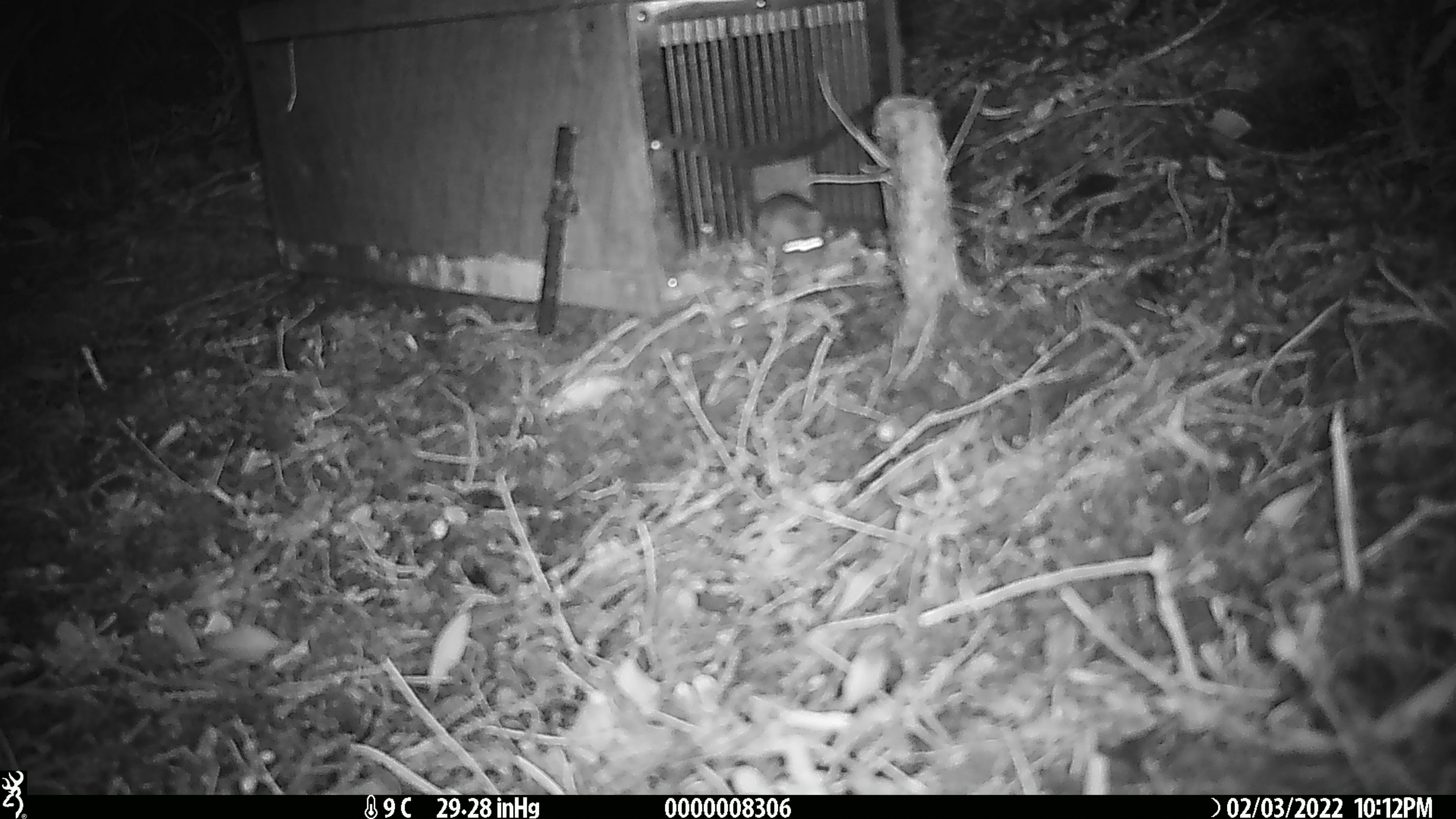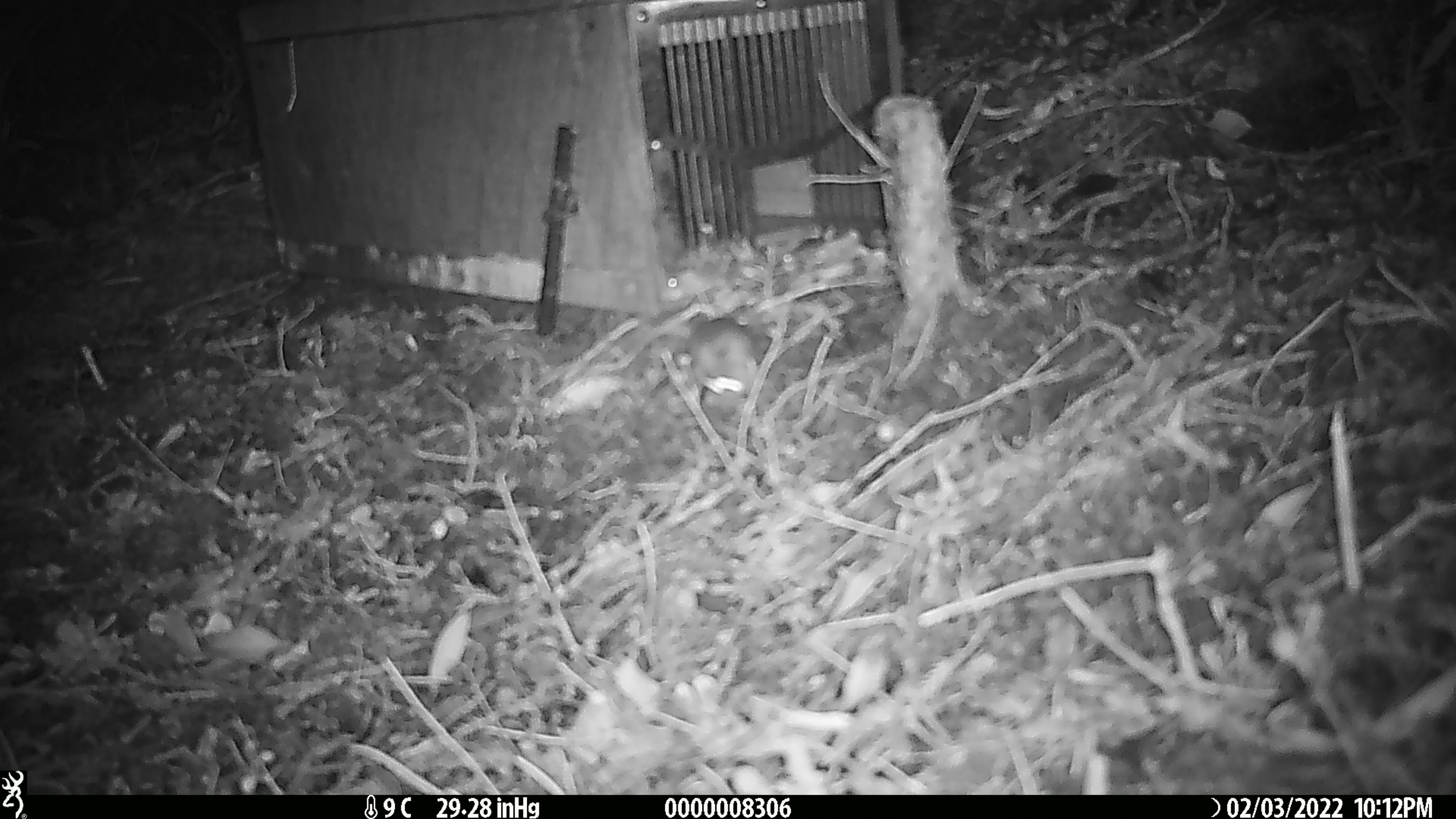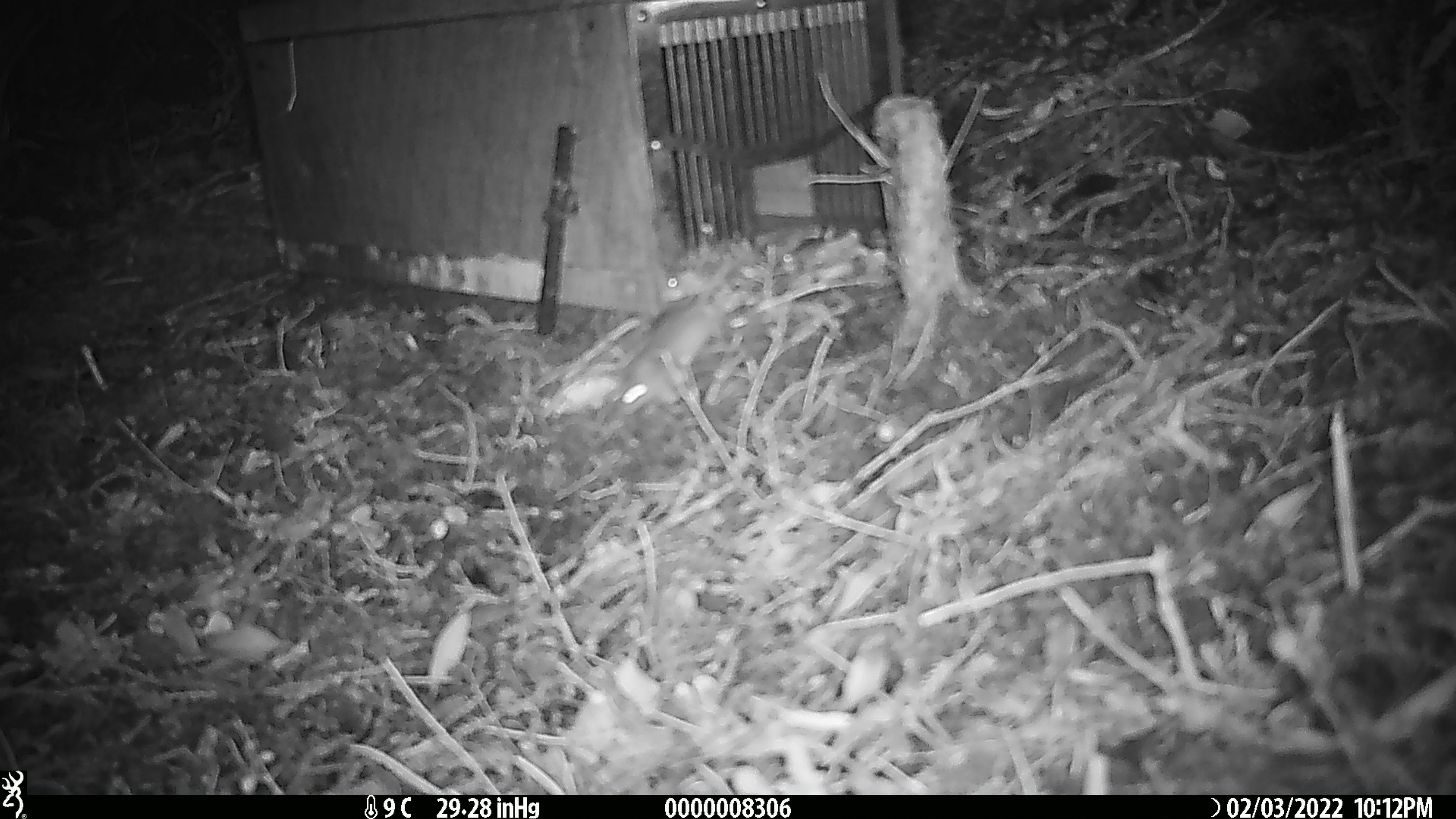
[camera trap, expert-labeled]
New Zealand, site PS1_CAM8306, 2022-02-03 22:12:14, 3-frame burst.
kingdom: Animalia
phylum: Chordata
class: Mammalia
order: Rodentia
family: Muridae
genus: Mus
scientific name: Mus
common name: mouse